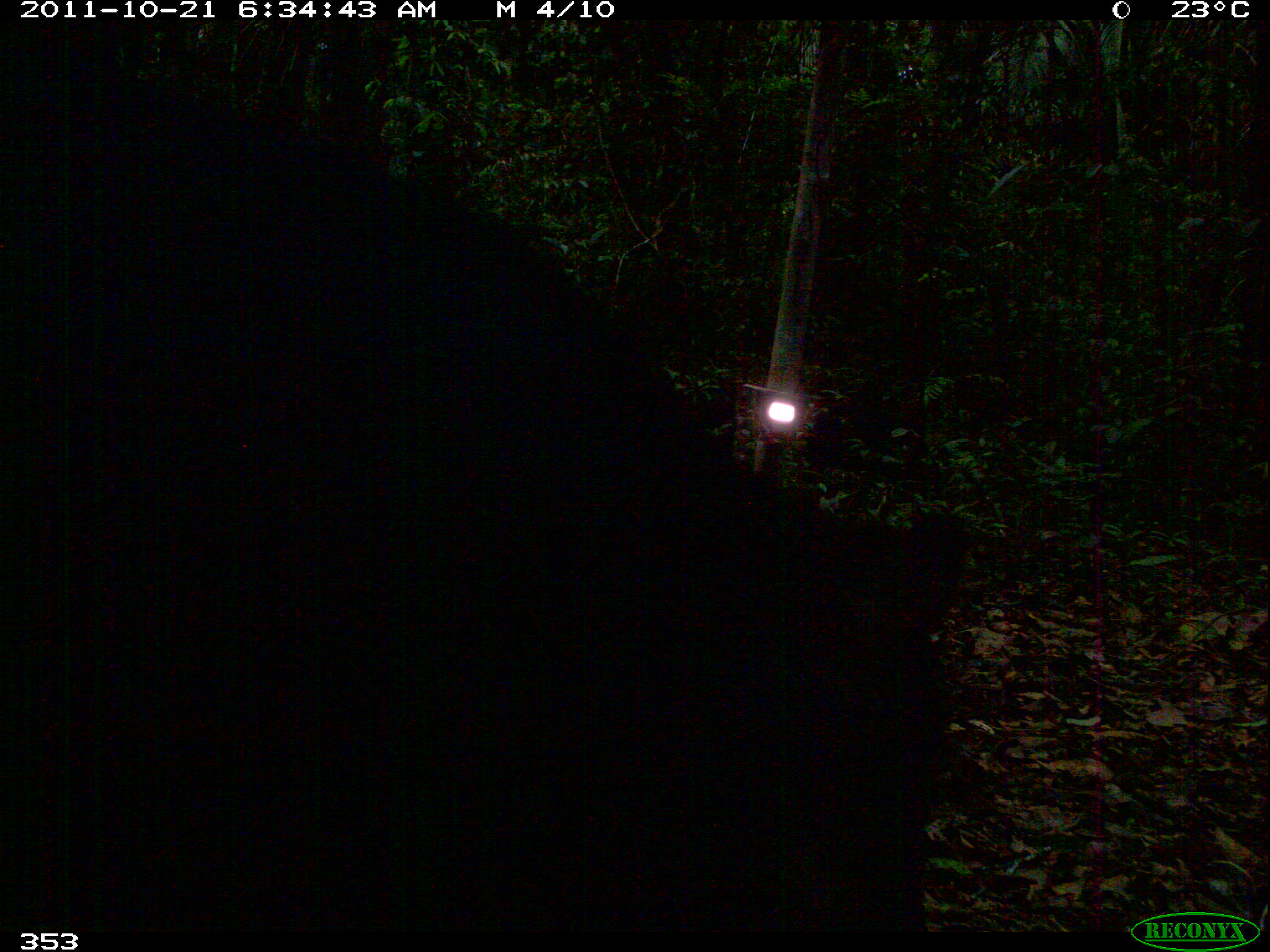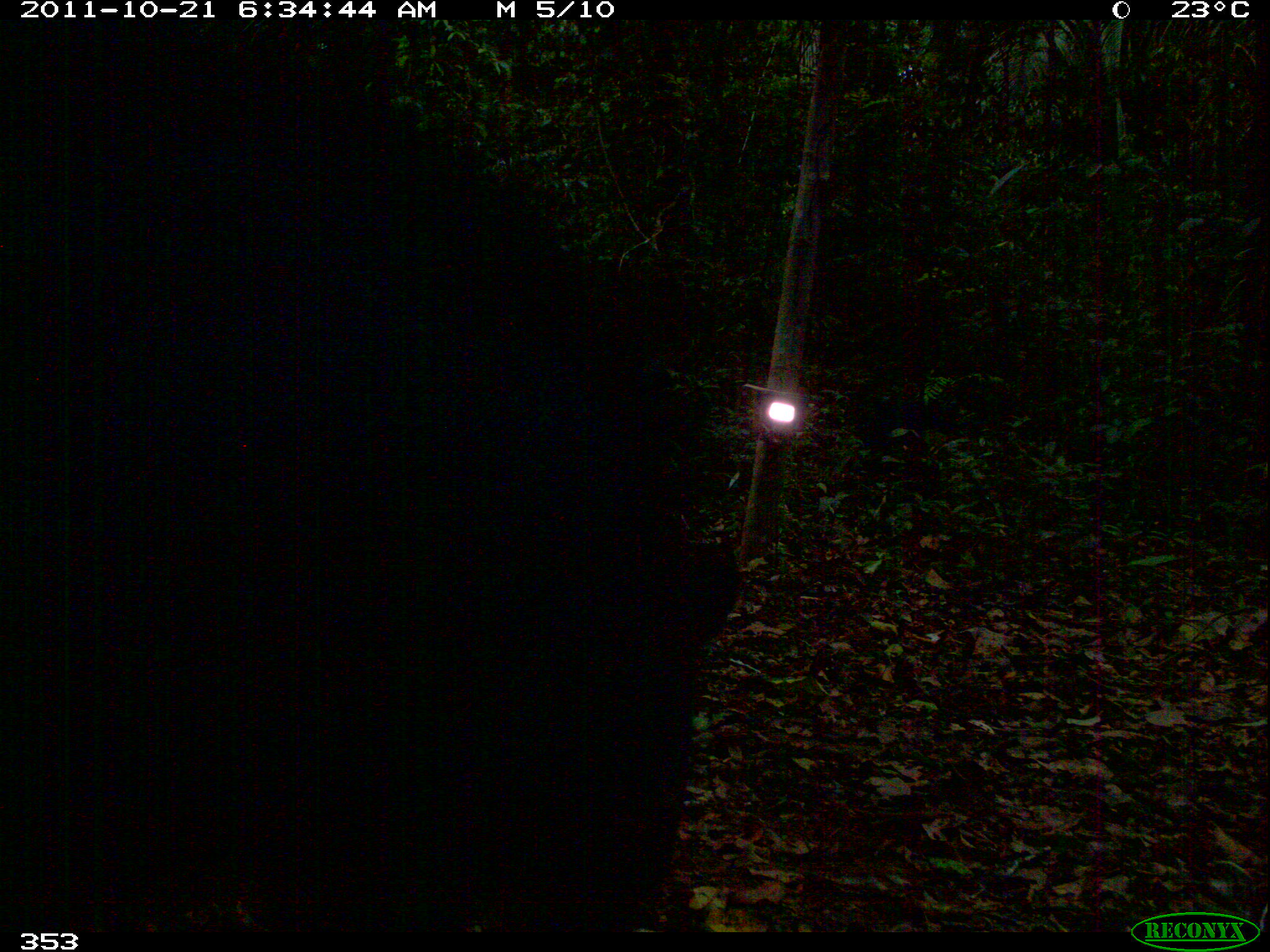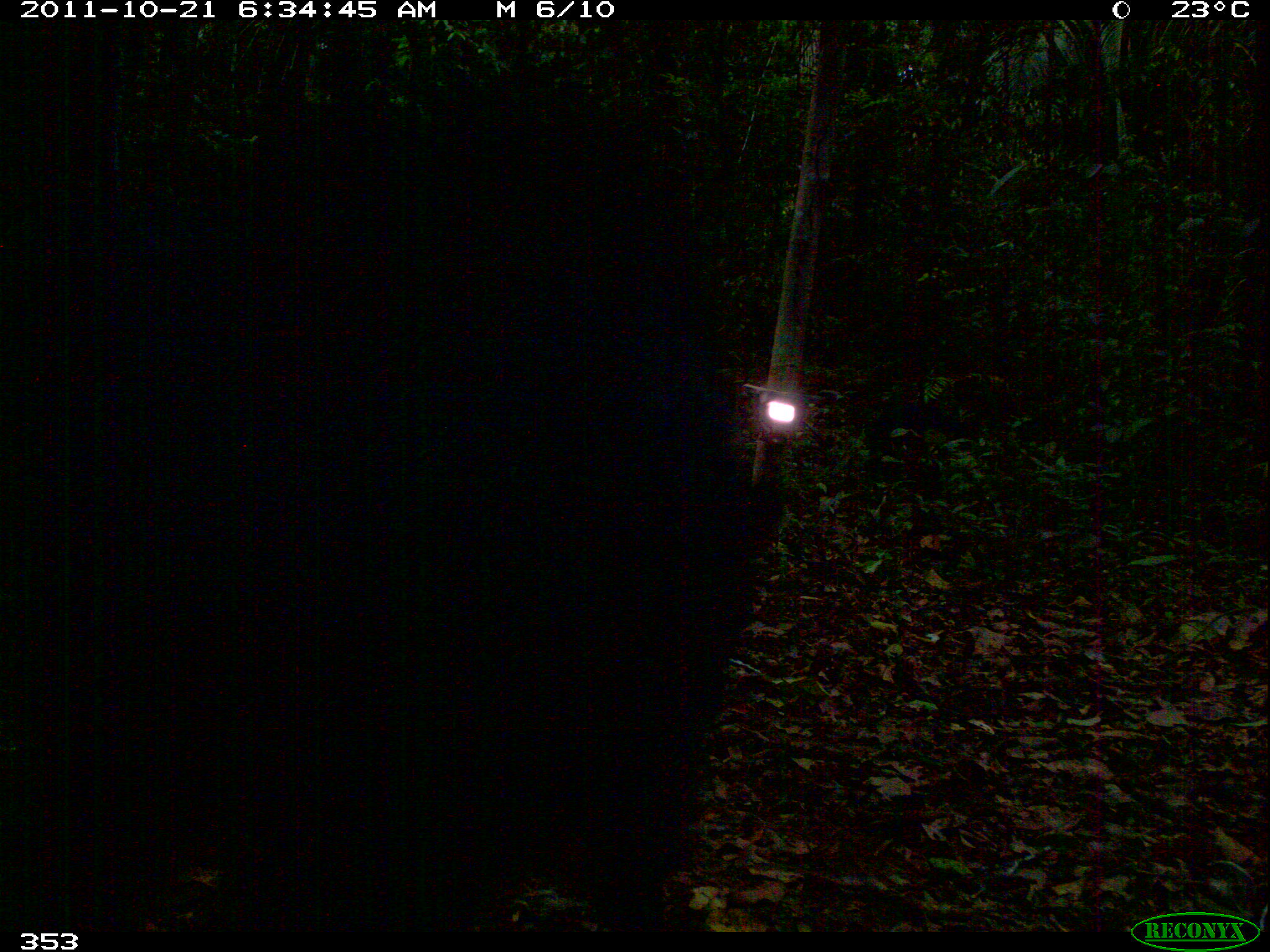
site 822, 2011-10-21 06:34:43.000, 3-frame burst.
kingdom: Animalia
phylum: Chordata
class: Mammalia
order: Artiodactyla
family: Tayassuidae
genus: Tayassu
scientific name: Tayassu pecari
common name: white-lipped peccary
Tayassu pecari (white-lipped peccary).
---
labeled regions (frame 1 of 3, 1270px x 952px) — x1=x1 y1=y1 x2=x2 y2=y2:
tayassu pecari: x1=0 y1=7 x2=976 y2=927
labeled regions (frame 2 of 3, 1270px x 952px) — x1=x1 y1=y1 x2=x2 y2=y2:
tayassu pecari: x1=0 y1=7 x2=744 y2=931